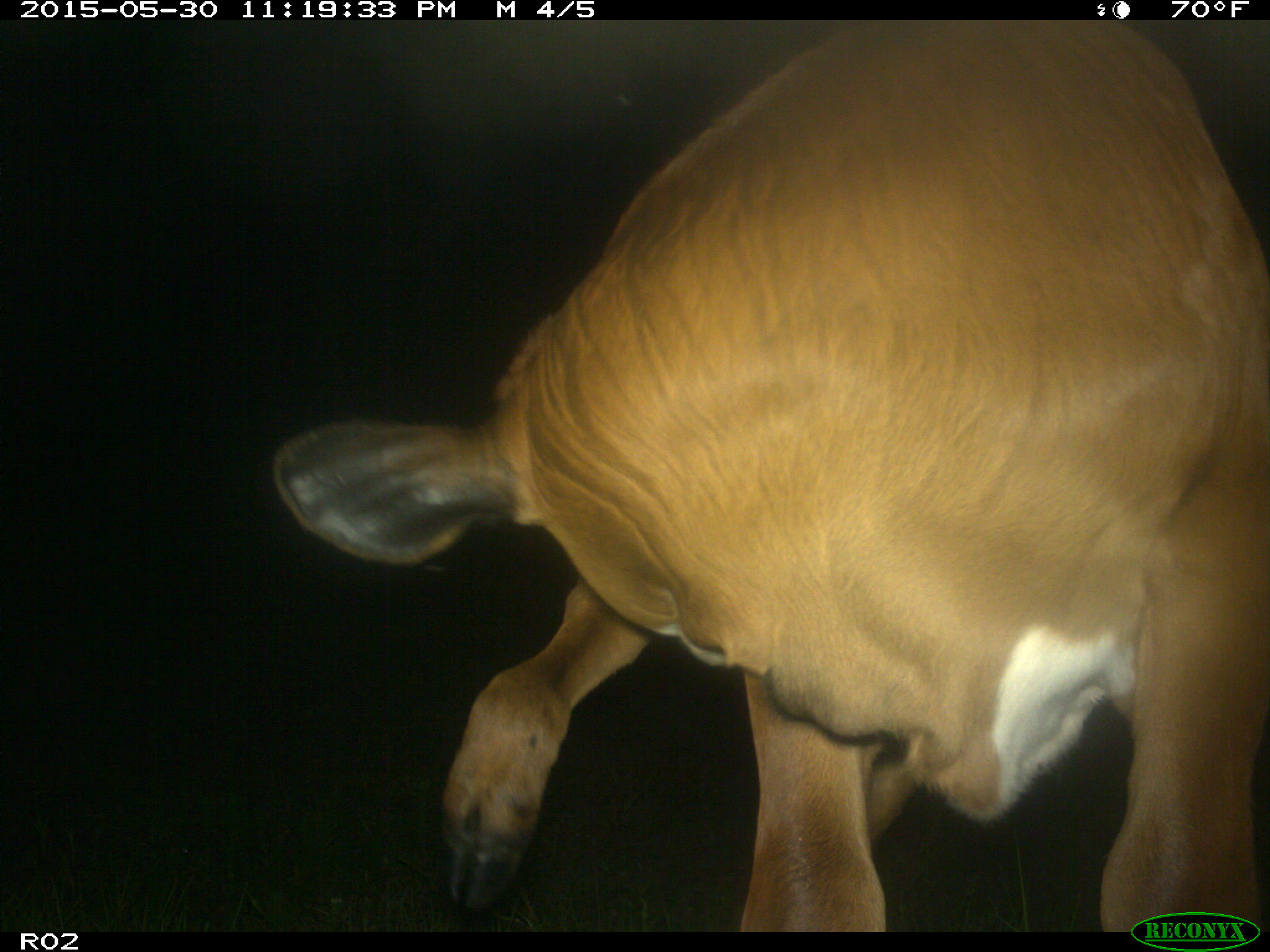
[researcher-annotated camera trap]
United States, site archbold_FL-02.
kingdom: Animalia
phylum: Chordata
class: Mammalia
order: Artiodactyla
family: Bovidae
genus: Bos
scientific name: Bos taurus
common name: domestic cow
Bos taurus (domestic cow).